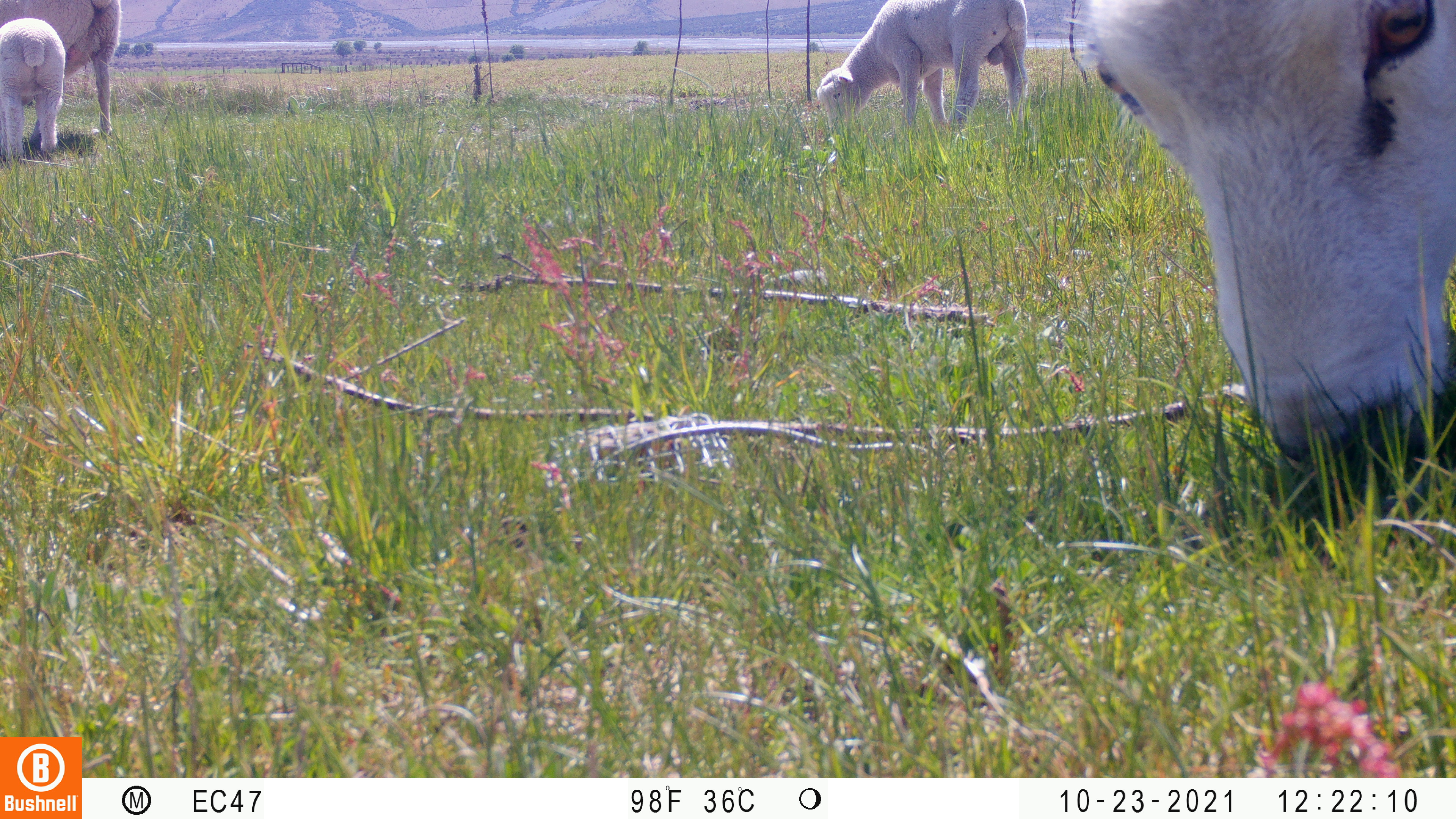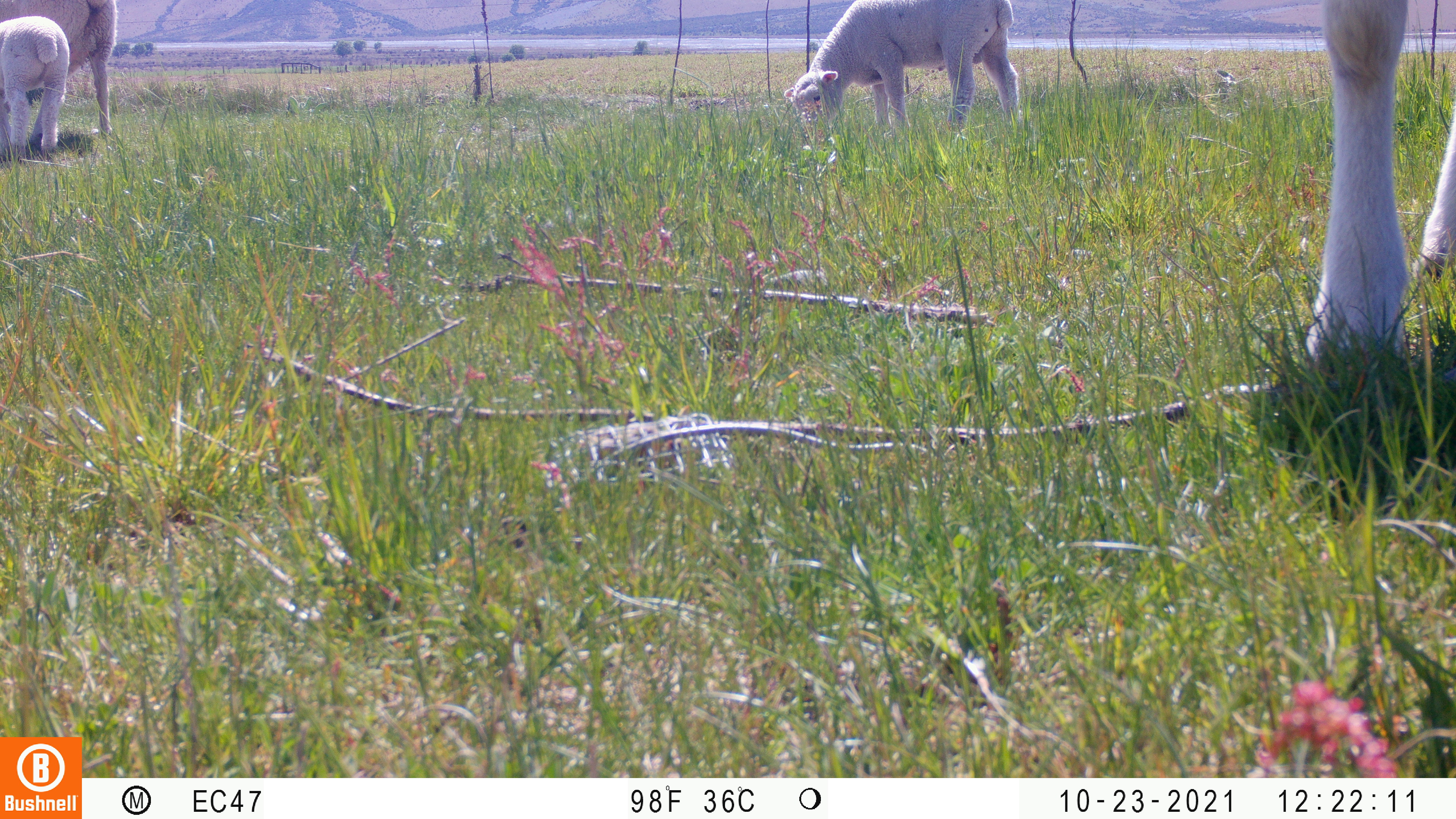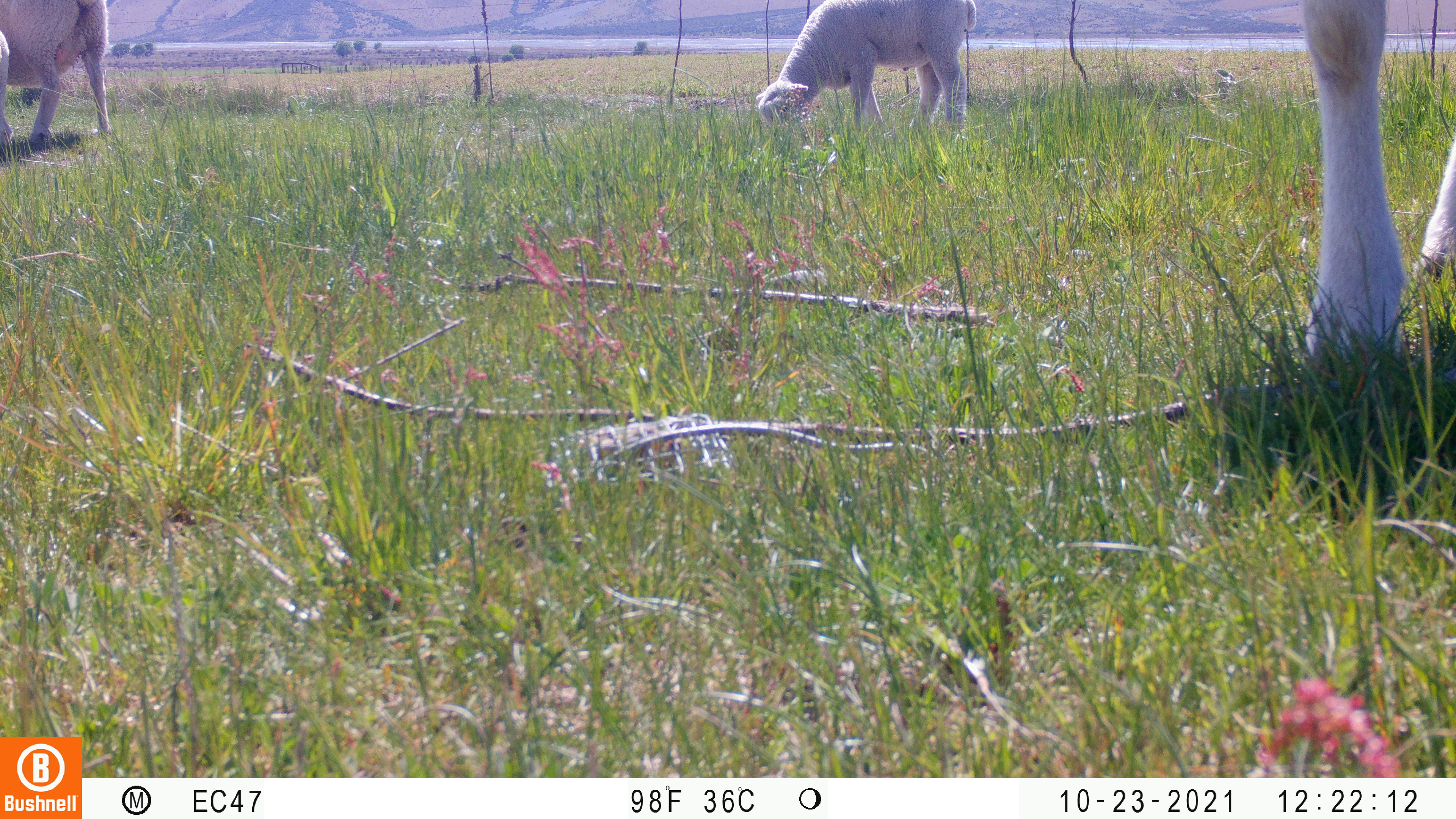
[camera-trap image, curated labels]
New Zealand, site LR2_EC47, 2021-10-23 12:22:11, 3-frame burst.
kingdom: Animalia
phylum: Chordata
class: Mammalia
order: Artiodactyla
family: Bovidae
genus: Bos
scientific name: Bos taurus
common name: domestic cow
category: cow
Cow (domestic cow) (Bos taurus).